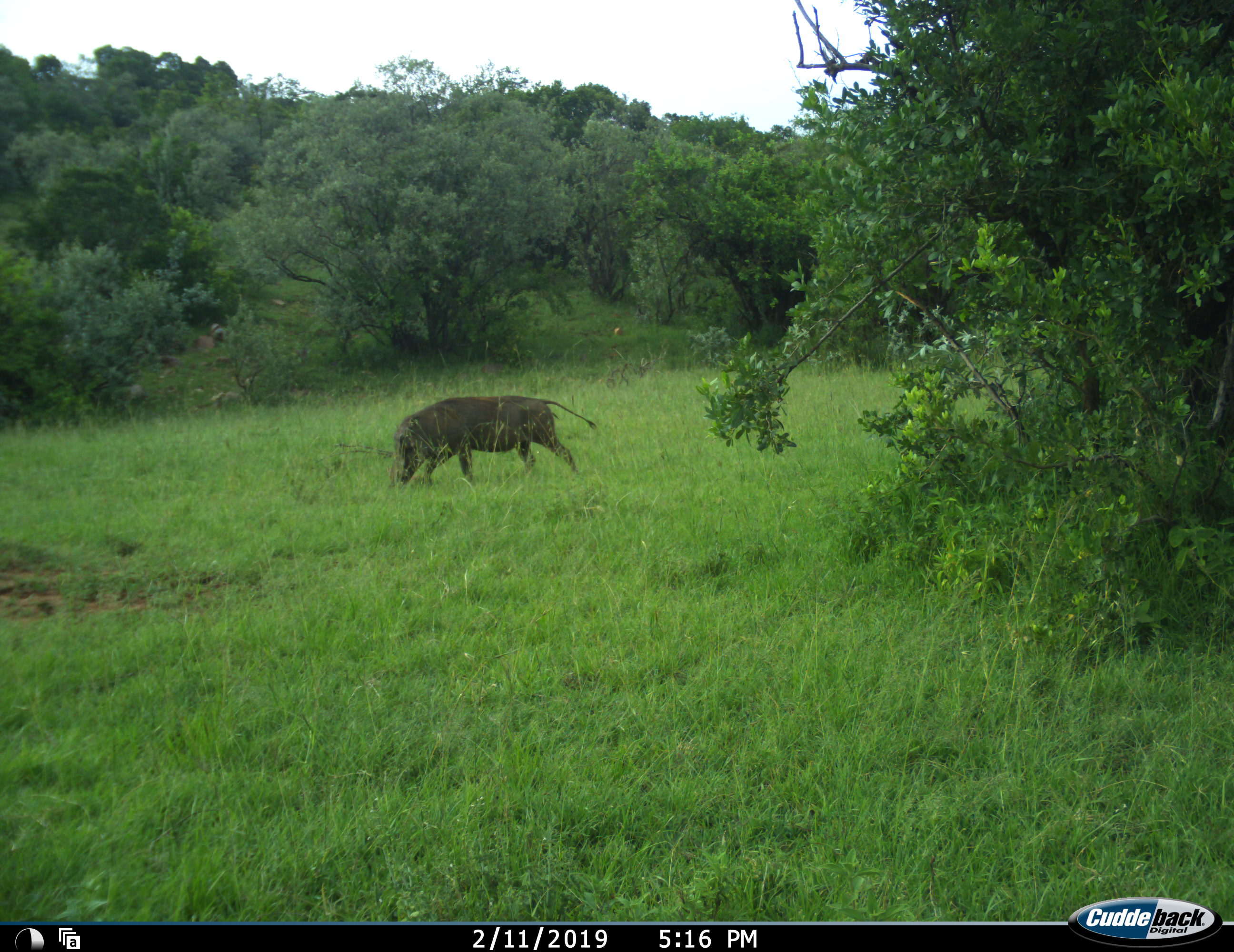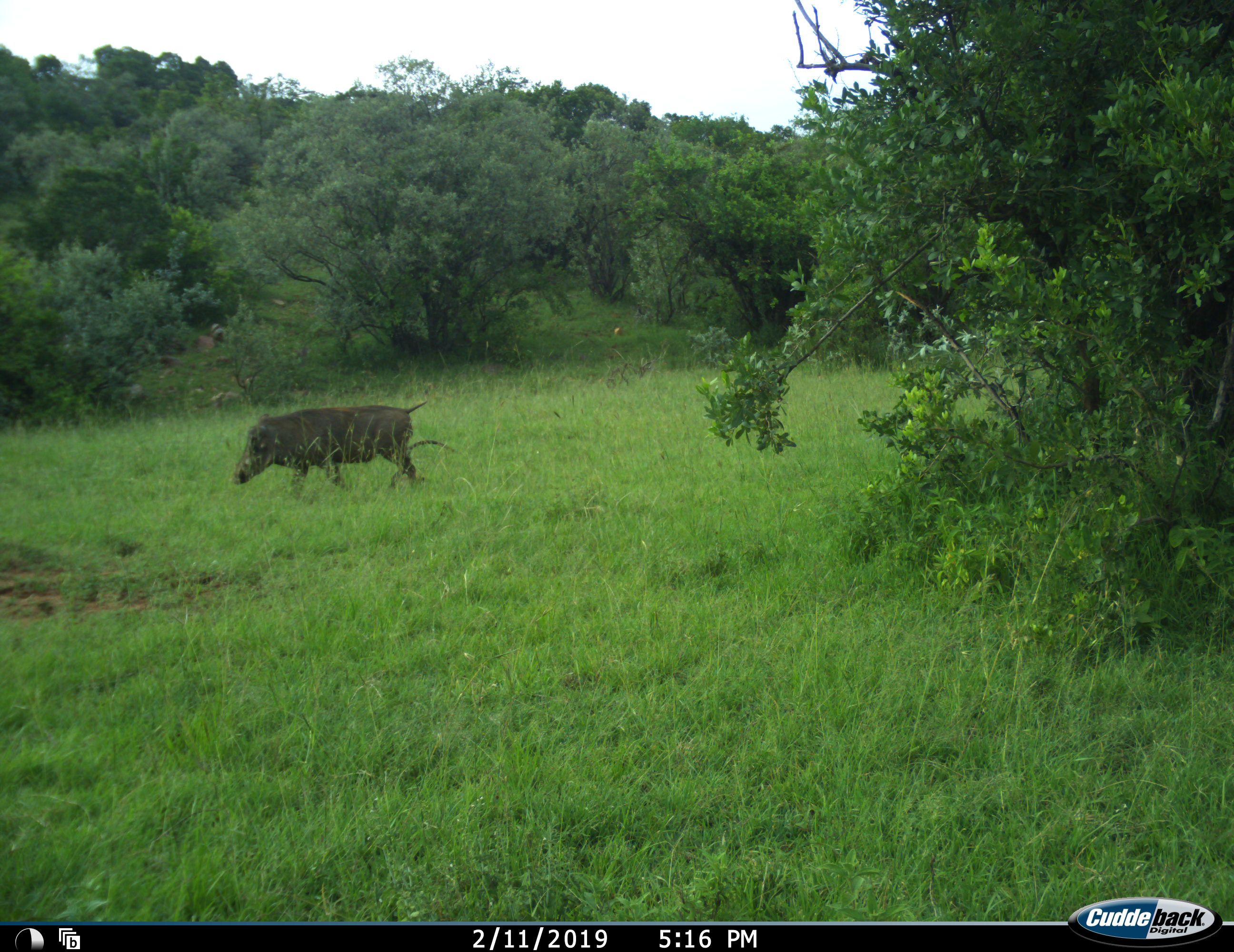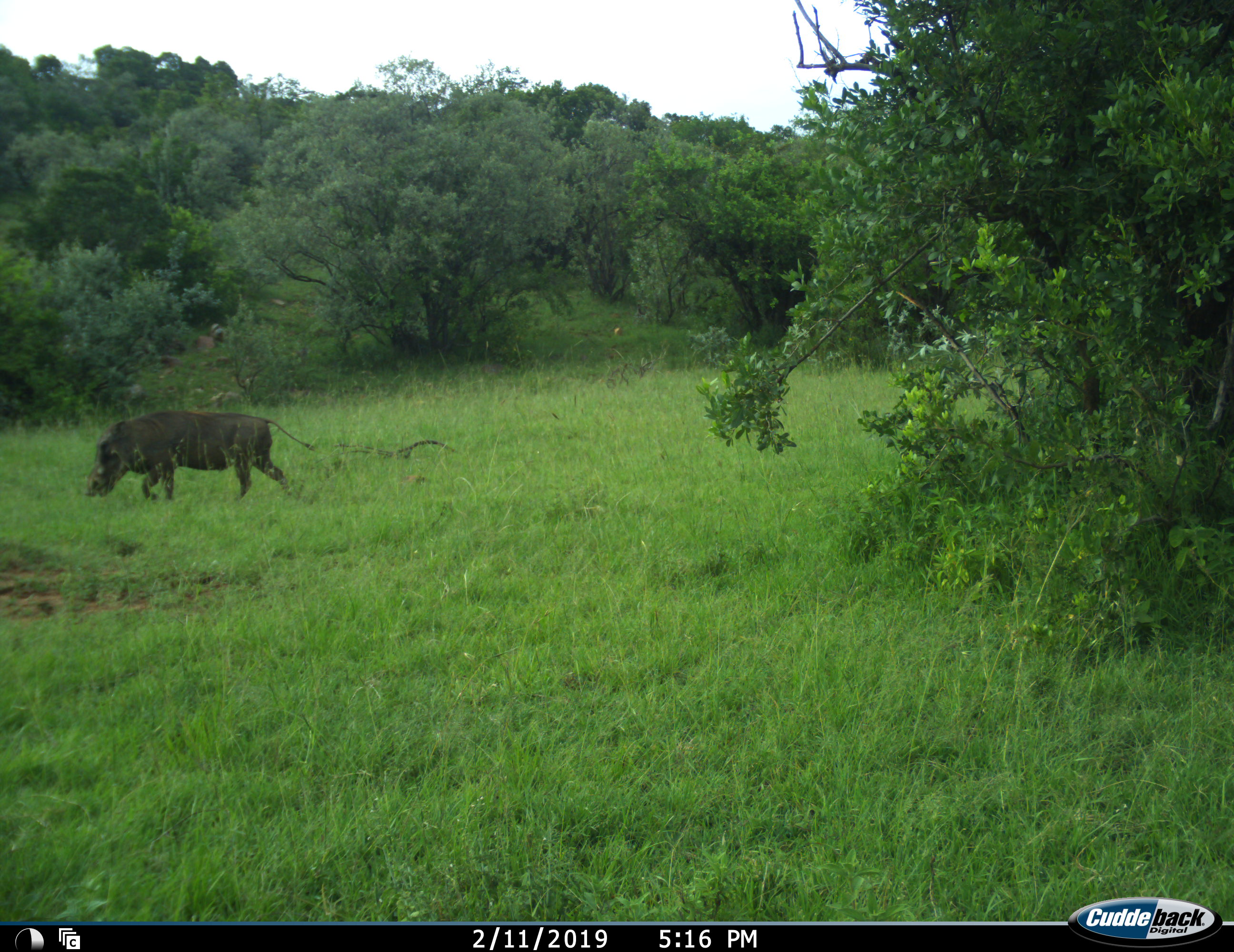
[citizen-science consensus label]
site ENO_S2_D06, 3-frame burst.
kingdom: Animalia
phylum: Chordata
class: Mammalia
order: Artiodactyla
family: Suidae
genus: Phacochoerus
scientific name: Phacochoerus africanus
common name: warthog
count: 1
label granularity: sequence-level